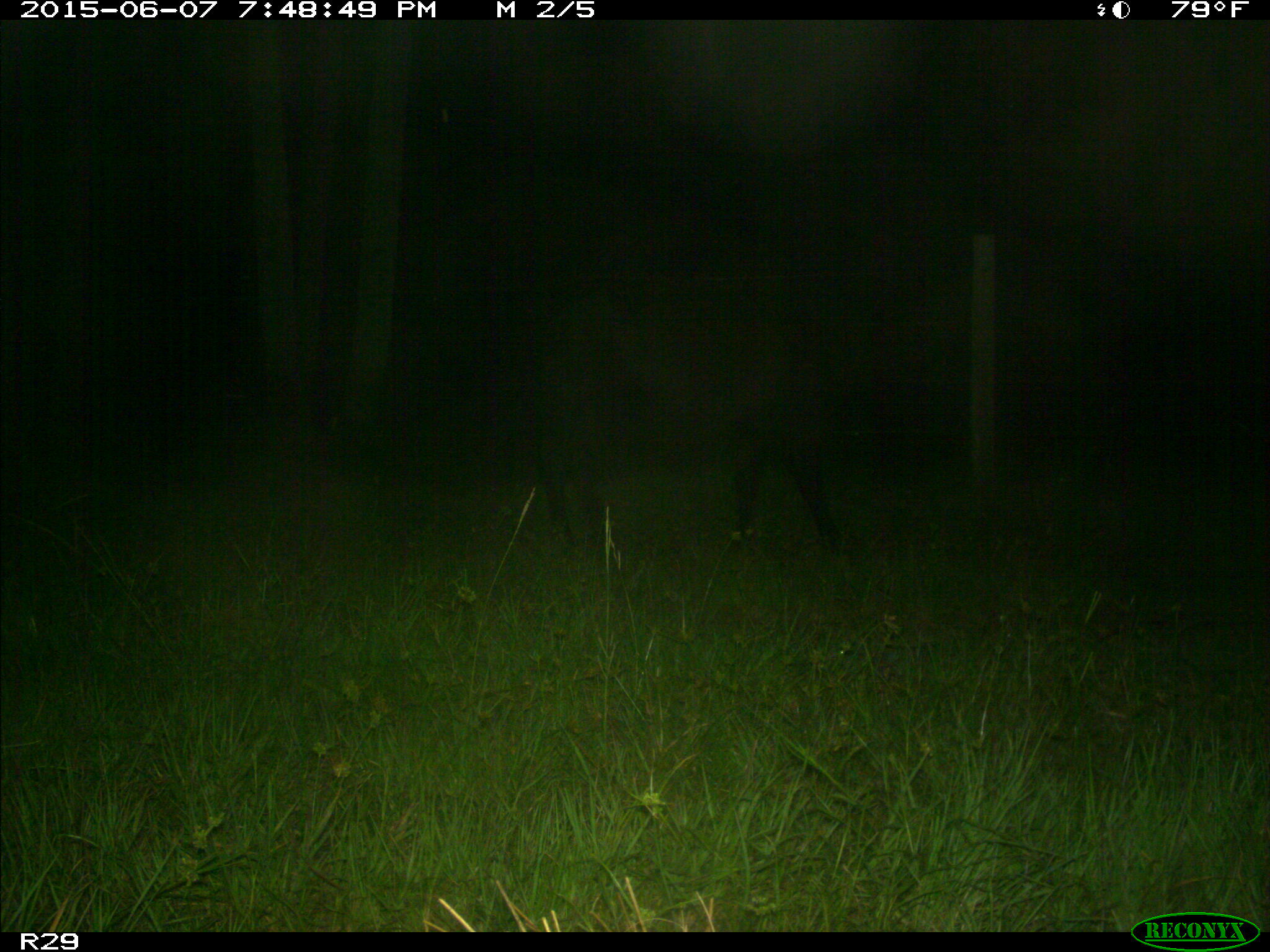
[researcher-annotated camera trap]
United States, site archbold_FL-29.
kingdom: Animalia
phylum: Chordata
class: Mammalia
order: Artiodactyla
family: Bovidae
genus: Bos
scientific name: Bos taurus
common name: domestic cow